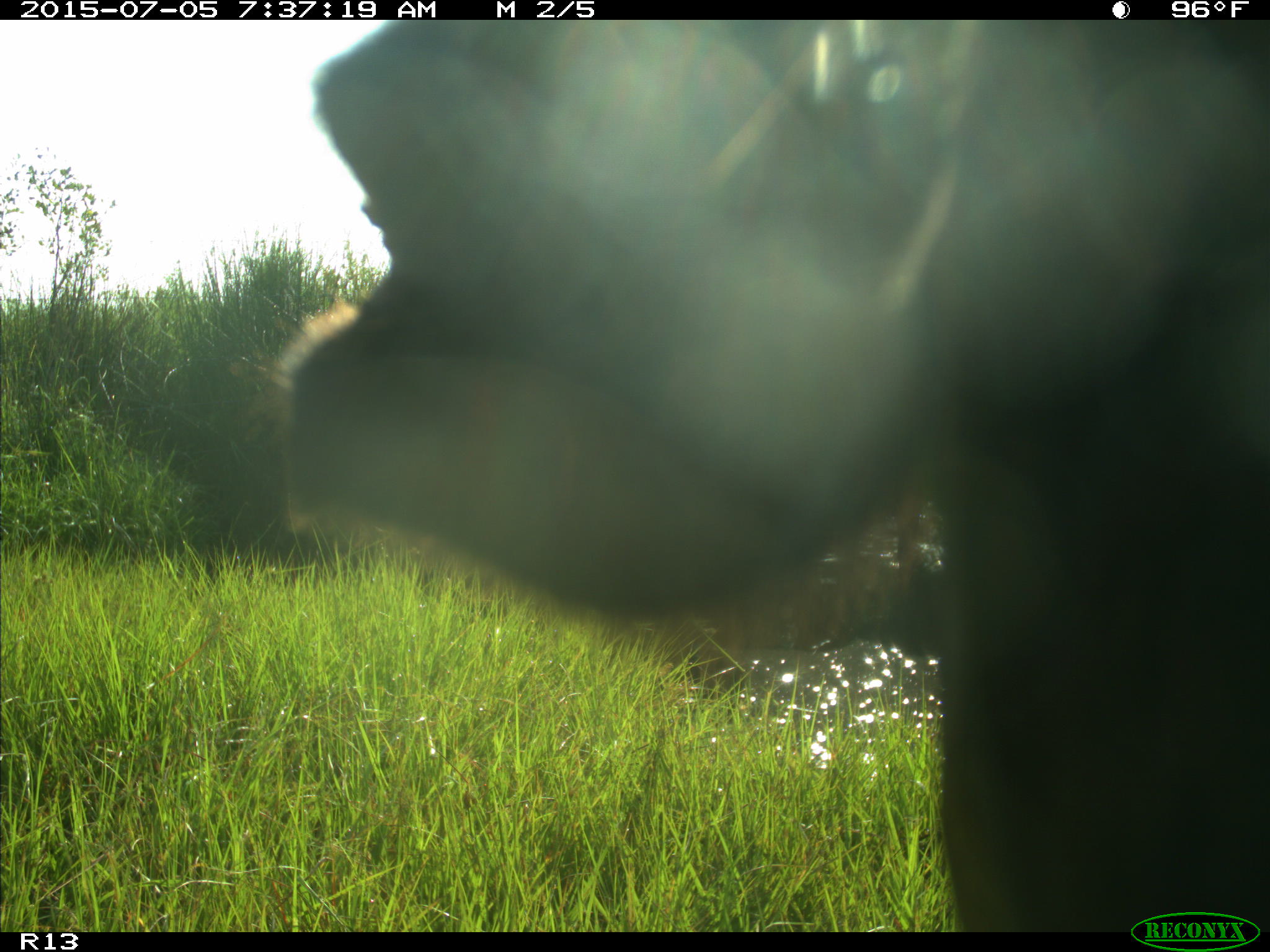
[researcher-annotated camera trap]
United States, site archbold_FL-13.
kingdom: Animalia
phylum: Chordata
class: Mammalia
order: Artiodactyla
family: Bovidae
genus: Bos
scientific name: Bos taurus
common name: domestic cow